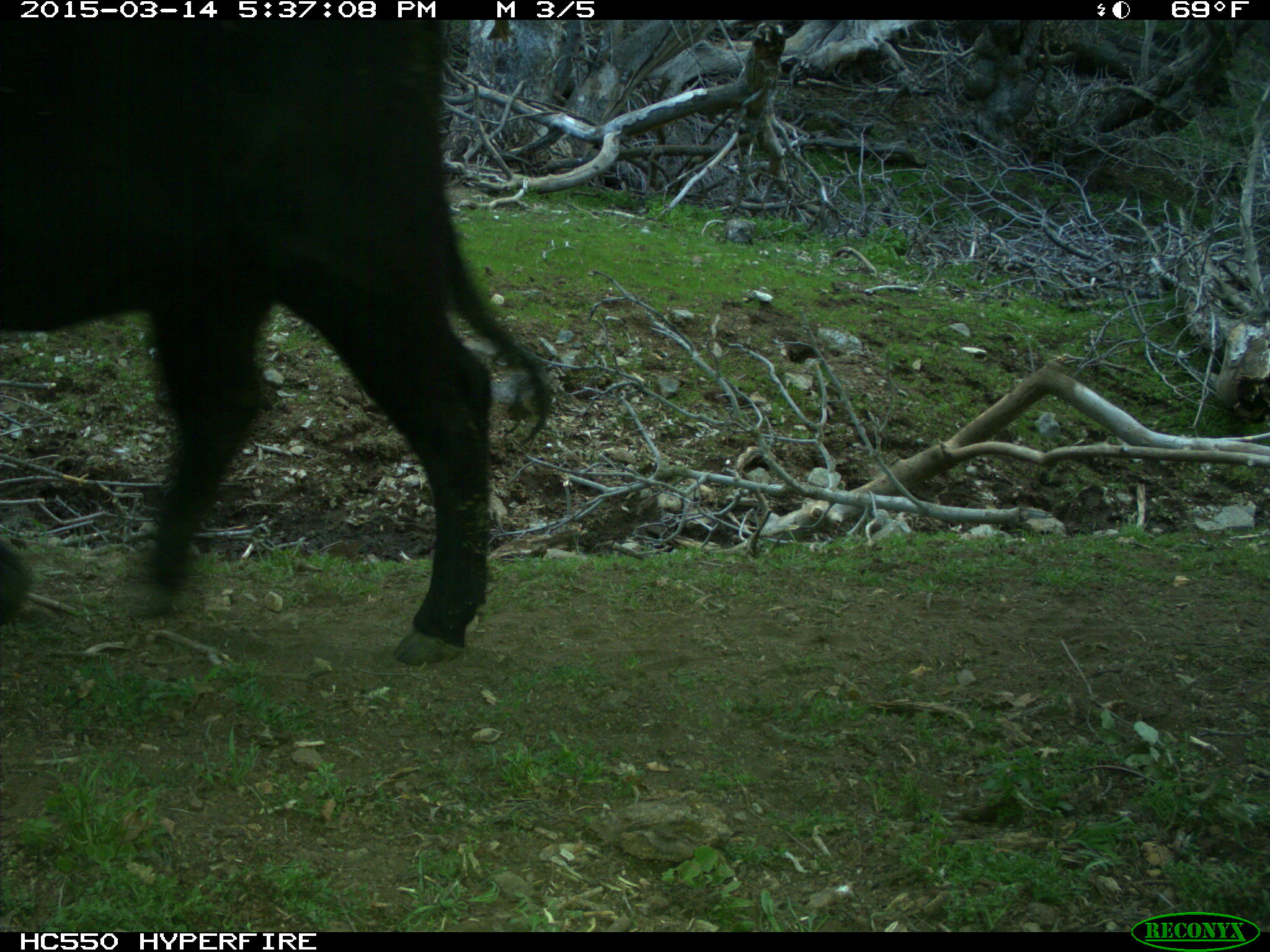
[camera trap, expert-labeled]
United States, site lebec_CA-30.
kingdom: Animalia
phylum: Chordata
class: Mammalia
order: Artiodactyla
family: Bovidae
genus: Bos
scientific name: Bos taurus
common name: domestic cow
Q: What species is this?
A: Bos taurus (domestic cow).